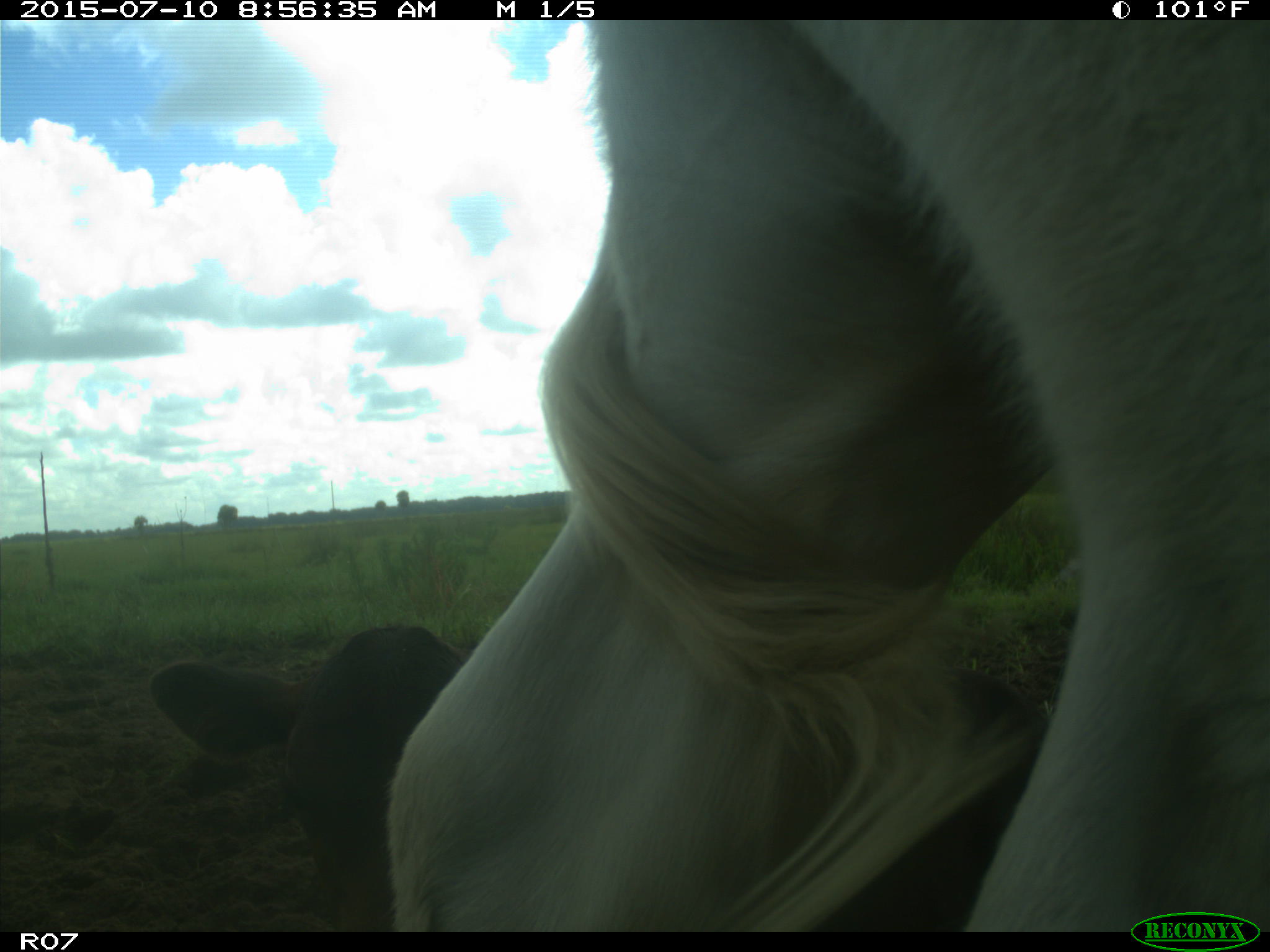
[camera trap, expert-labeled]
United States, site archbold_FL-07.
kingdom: Animalia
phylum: Chordata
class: Mammalia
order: Artiodactyla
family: Bovidae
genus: Bos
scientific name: Bos taurus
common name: domestic cow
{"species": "Bos taurus (domestic cow)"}